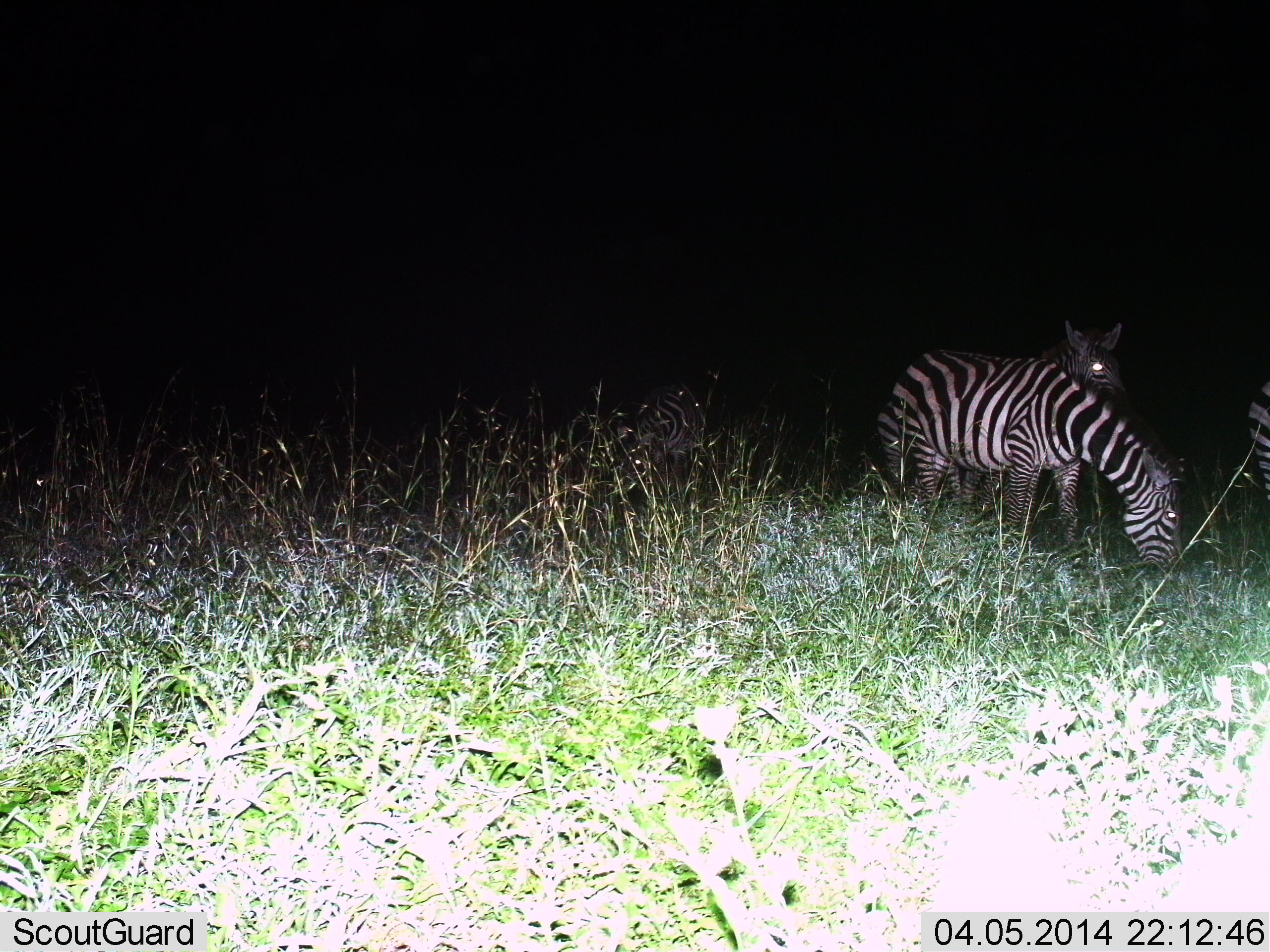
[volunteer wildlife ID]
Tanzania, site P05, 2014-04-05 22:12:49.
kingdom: Animalia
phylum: Chordata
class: Mammalia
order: Perissodactyla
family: Equidae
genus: Equus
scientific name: Equus quagga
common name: plains zebra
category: zebra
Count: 4.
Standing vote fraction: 55%.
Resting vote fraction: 0%.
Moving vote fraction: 0%.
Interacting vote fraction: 0%.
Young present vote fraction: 9%.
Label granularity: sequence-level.